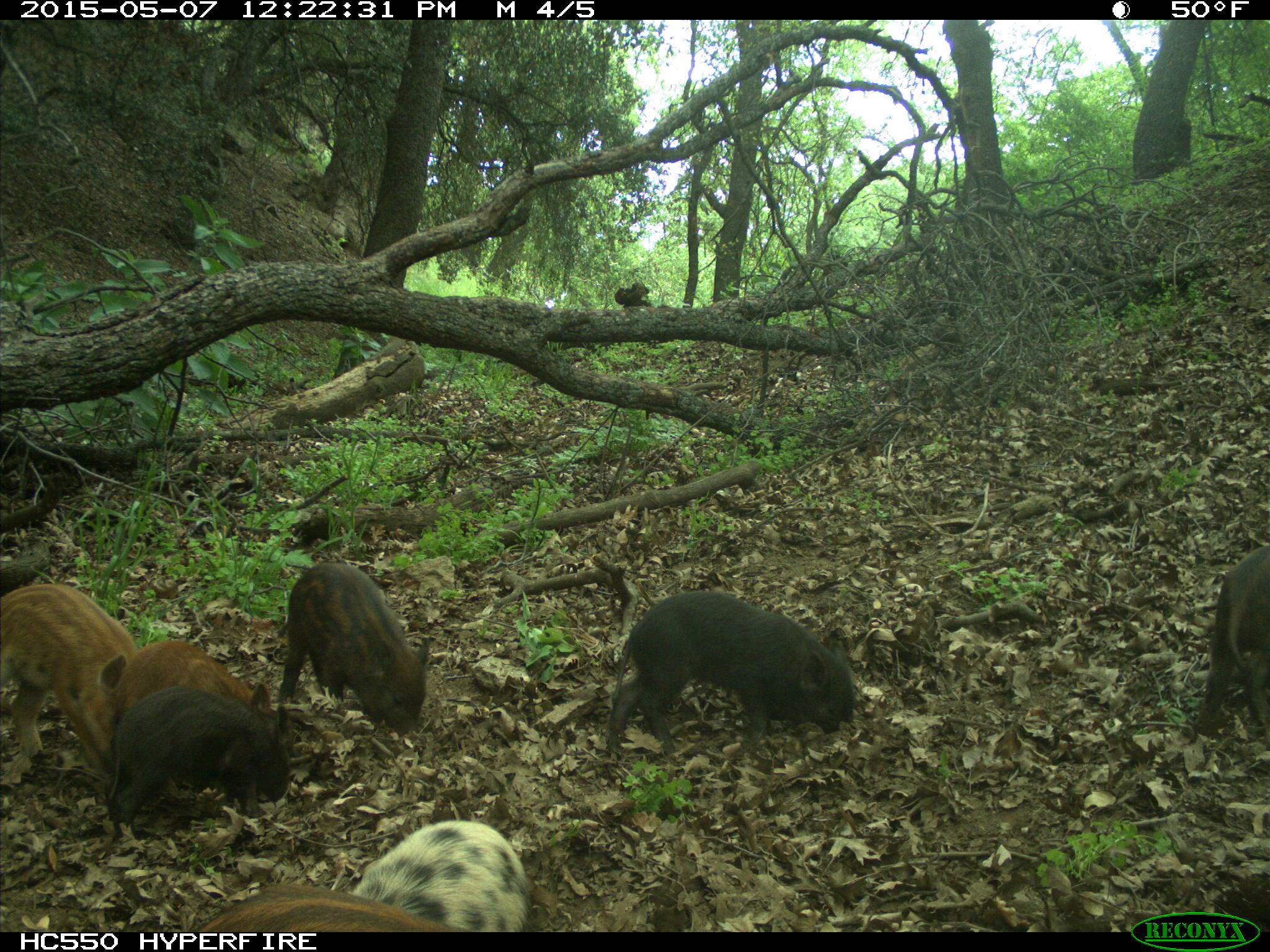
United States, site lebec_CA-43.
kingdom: Animalia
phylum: Chordata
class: Mammalia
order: Artiodactyla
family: Suidae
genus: Sus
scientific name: Sus scrofa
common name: wild boar